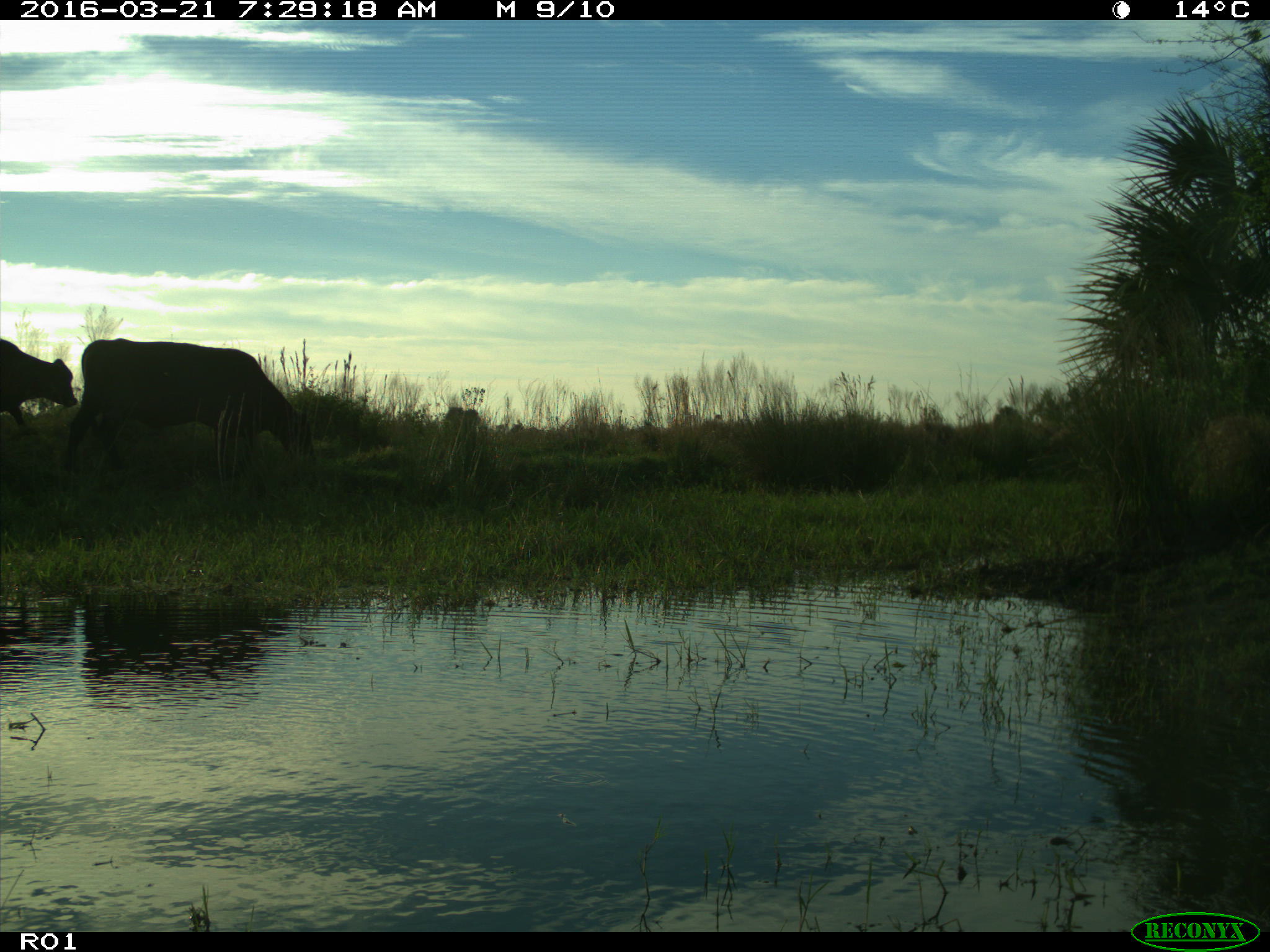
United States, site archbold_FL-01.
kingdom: Animalia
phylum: Chordata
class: Mammalia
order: Artiodactyla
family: Bovidae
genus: Bos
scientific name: Bos taurus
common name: domestic cow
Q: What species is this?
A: Bos taurus (domestic cow).